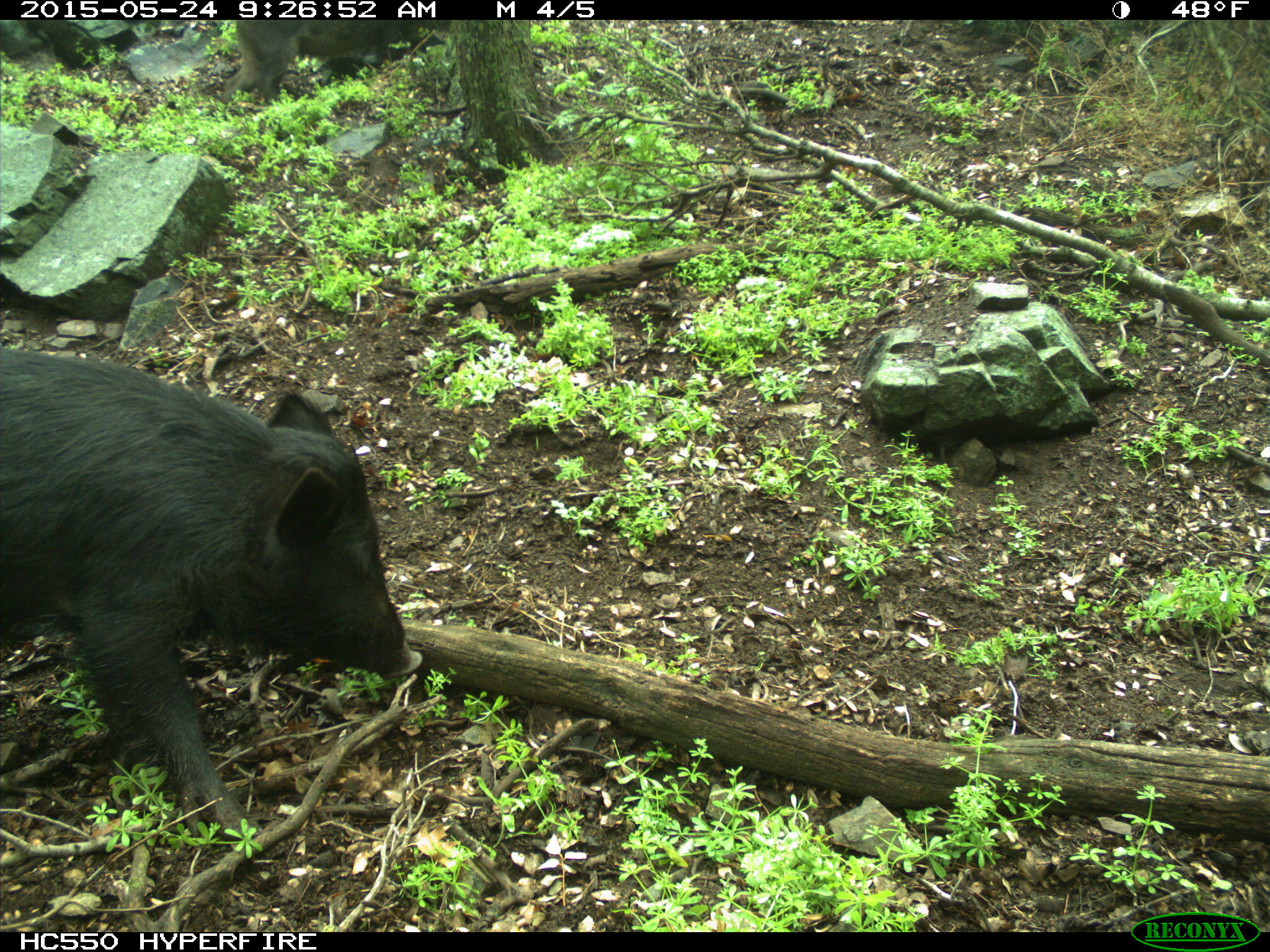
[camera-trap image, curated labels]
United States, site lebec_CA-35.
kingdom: Animalia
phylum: Chordata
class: Mammalia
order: Artiodactyla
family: Suidae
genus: Sus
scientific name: Sus scrofa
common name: wild boar